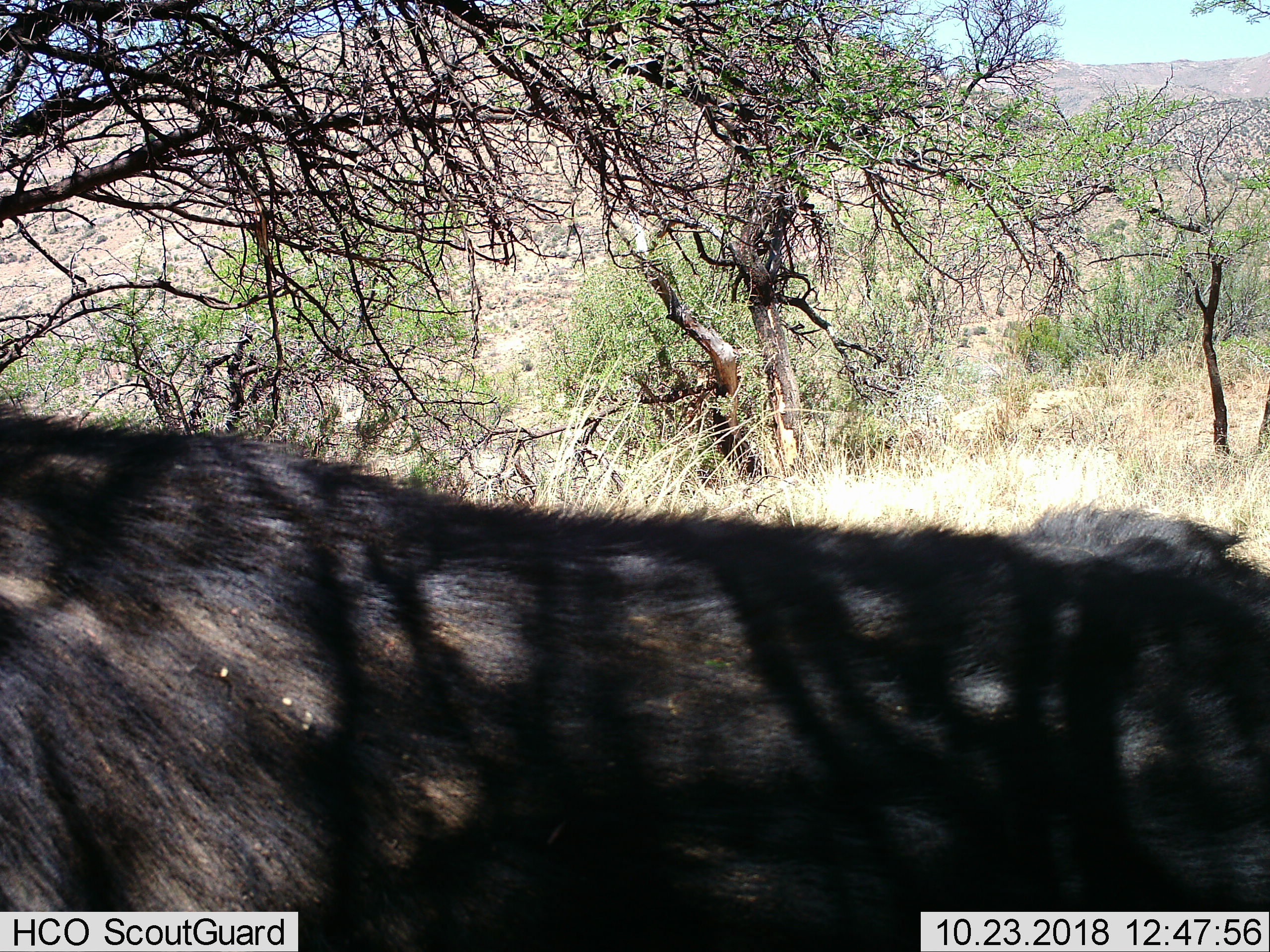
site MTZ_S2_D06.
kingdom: Animalia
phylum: Chordata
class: Mammalia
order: Artiodactyla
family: Bovidae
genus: Syncerus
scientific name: Syncerus caffer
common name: african buffalo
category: buffalo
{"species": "buffalo (african buffalo) (Syncerus caffer)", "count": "1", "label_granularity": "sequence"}